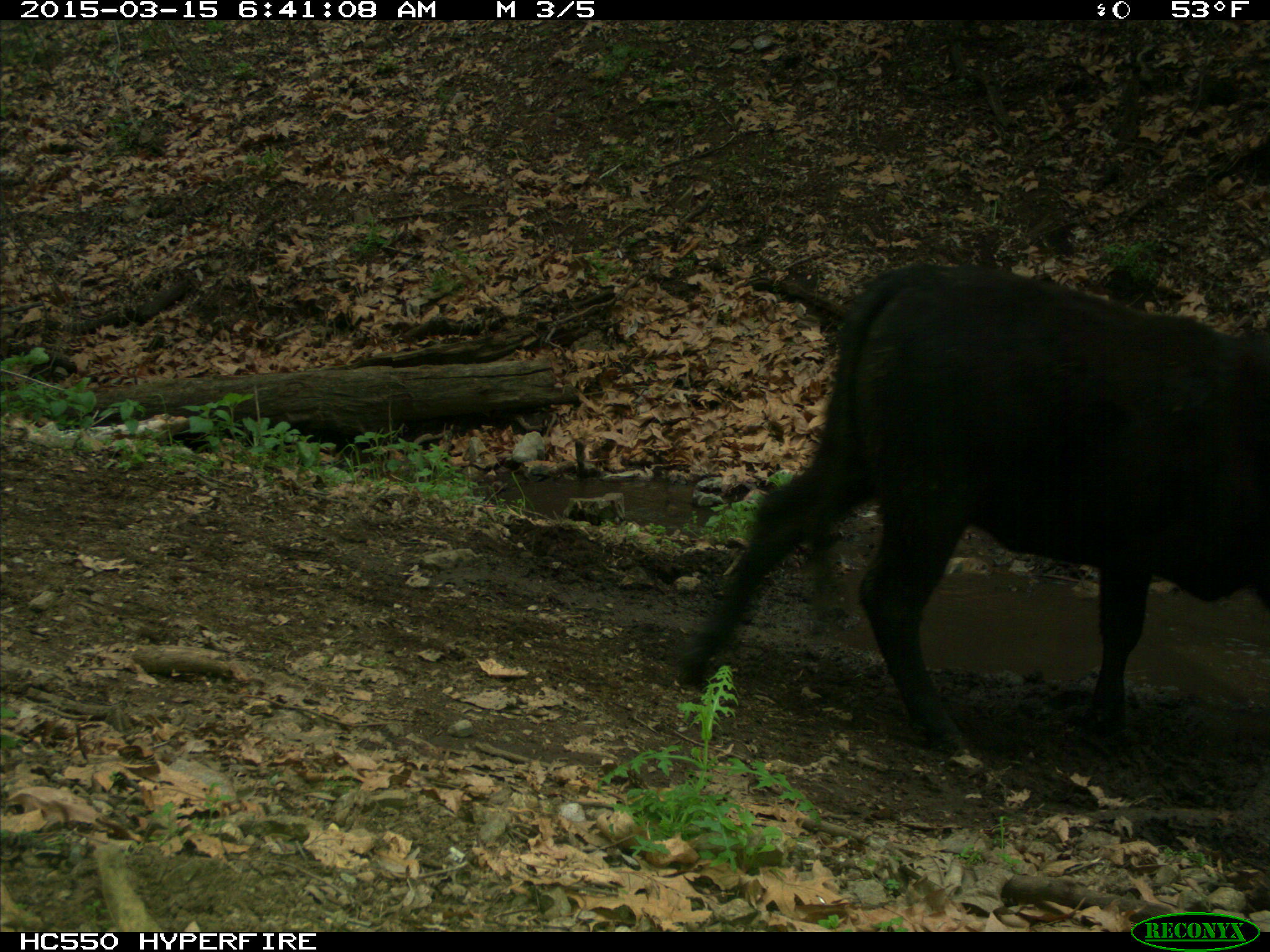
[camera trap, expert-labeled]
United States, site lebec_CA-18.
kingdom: Animalia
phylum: Chordata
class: Mammalia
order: Artiodactyla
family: Bovidae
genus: Bos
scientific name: Bos taurus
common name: domestic cow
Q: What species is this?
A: Bos taurus (domestic cow).